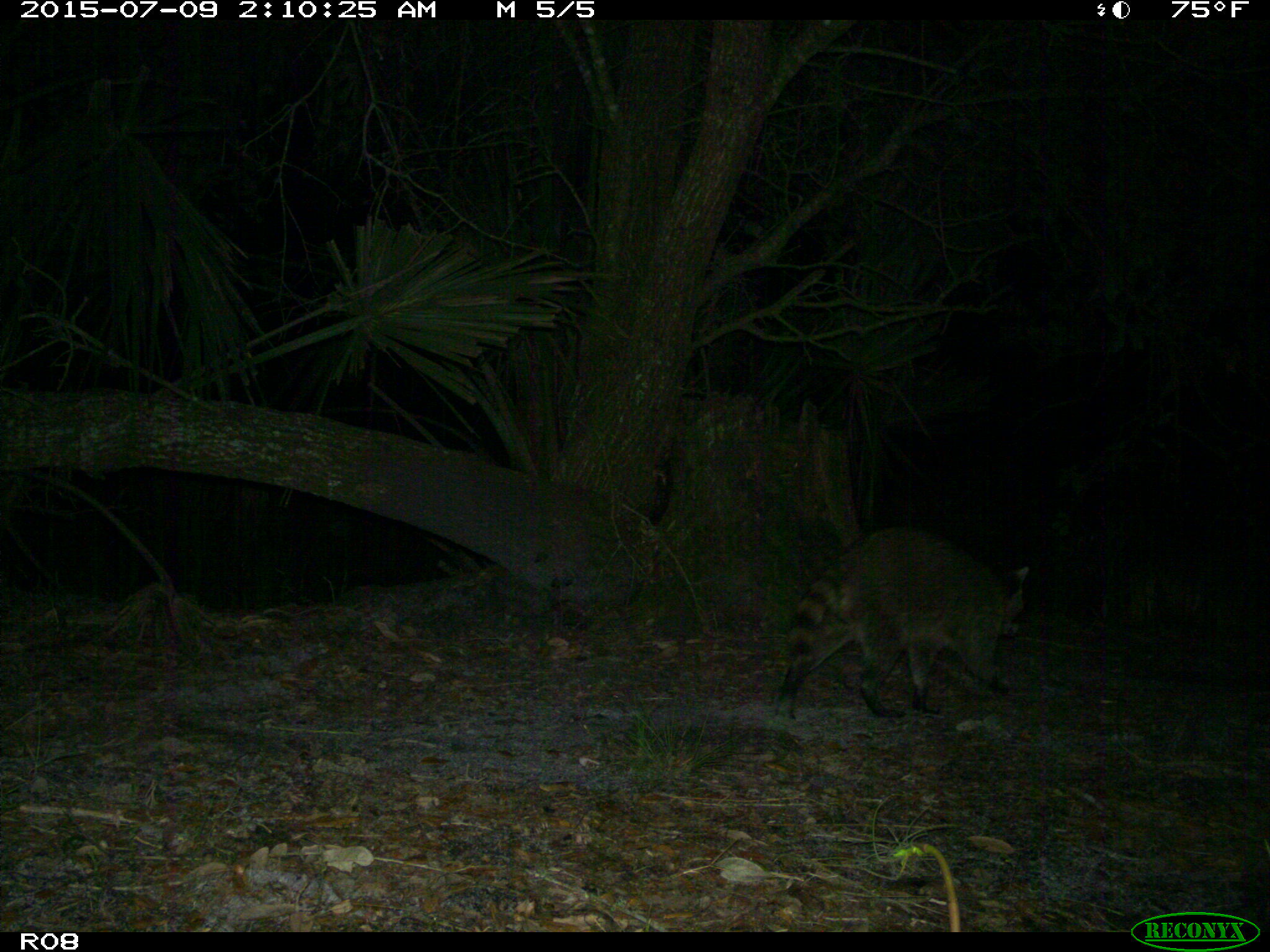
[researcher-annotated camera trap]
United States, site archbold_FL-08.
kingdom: Animalia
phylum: Chordata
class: Mammalia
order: Carnivora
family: Procyonidae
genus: Procyon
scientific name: Procyon lotor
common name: common raccoon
Procyon lotor (common raccoon).